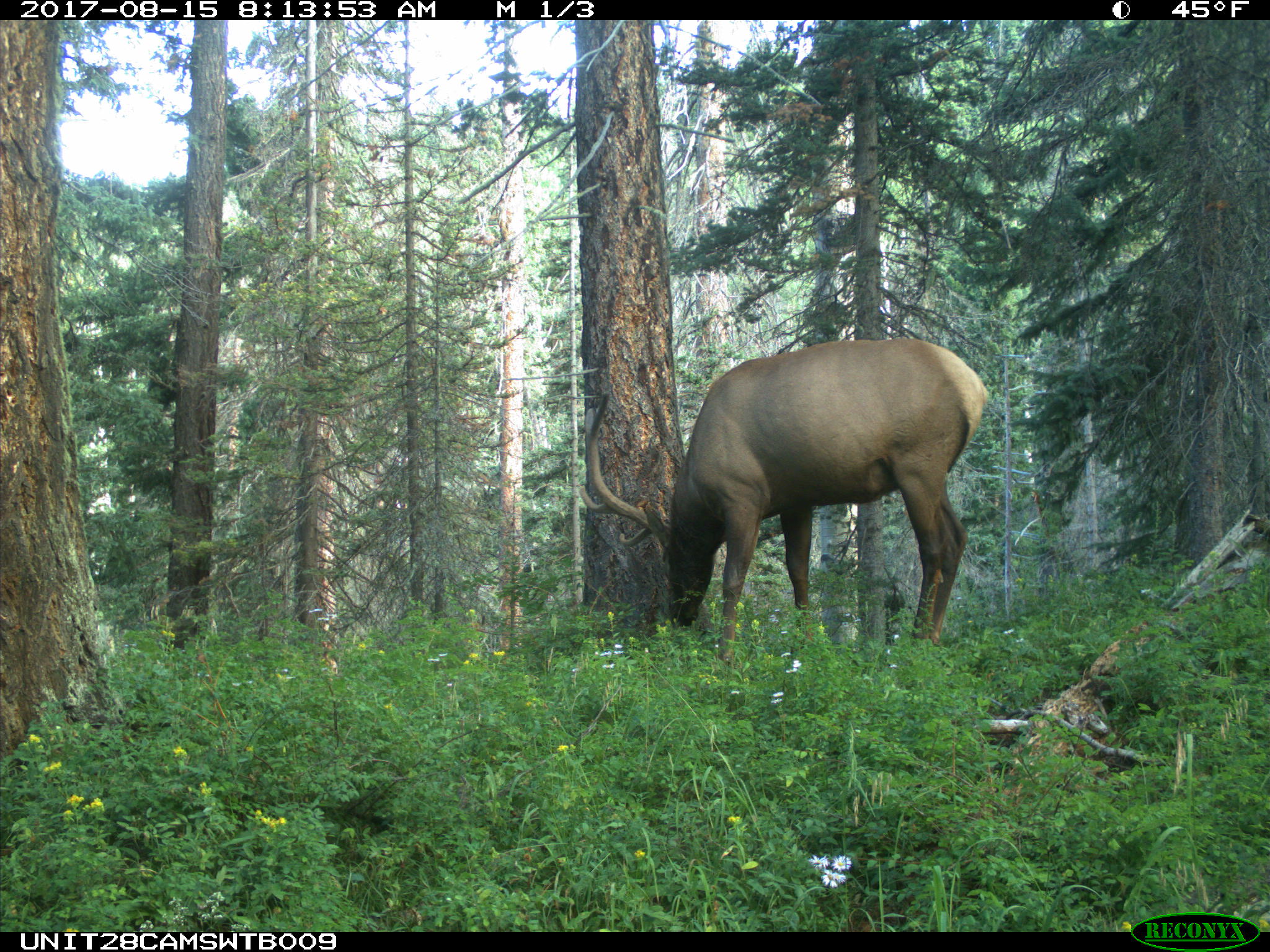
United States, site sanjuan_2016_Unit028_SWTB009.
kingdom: Animalia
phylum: Chordata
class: Mammalia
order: Artiodactyla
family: Cervidae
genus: Cervus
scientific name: Cervus elaphus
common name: red deer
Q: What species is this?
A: Cervus elaphus (red deer).